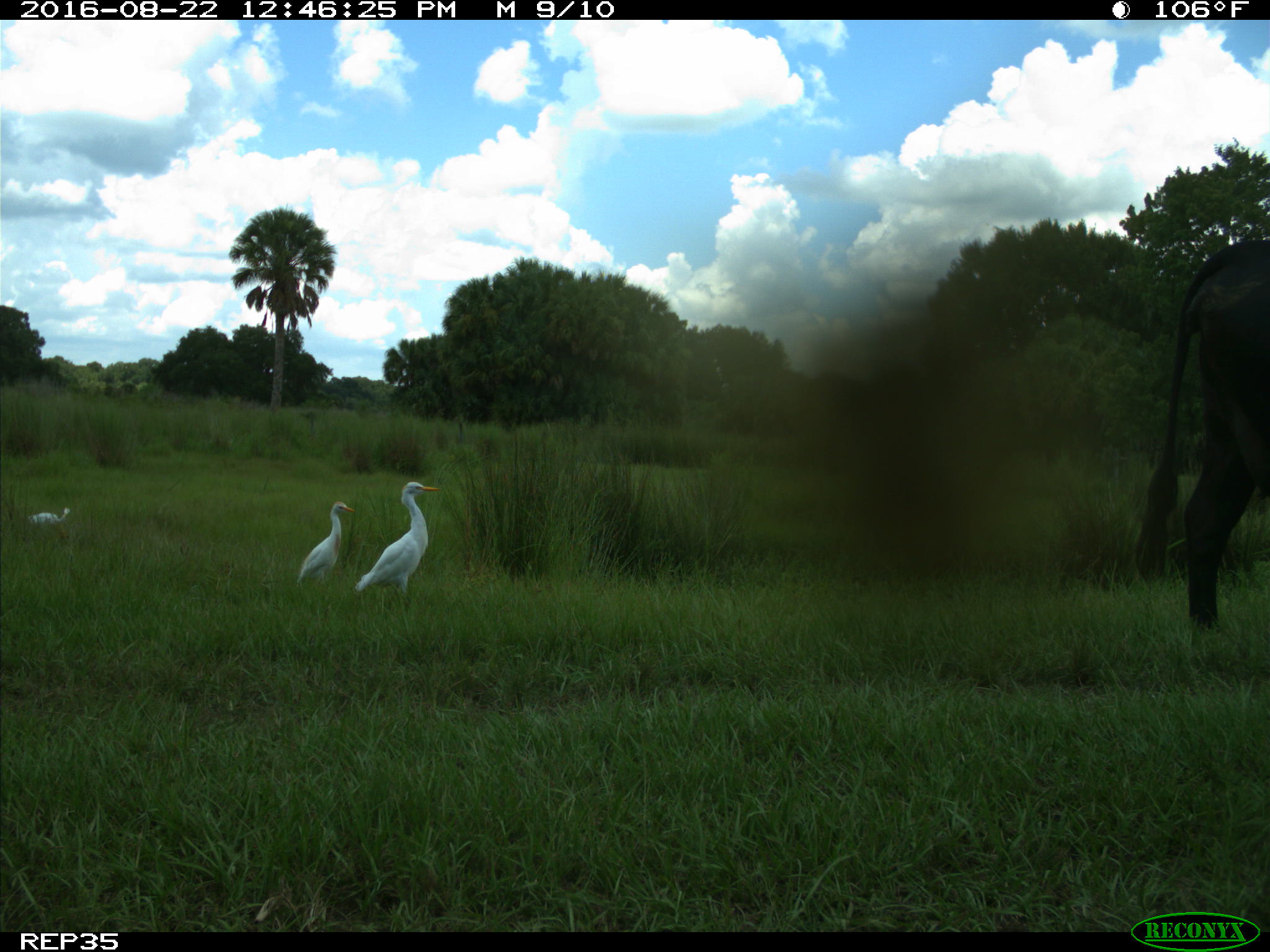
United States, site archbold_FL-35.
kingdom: Animalia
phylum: Chordata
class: Mammalia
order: Artiodactyla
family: Bovidae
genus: Bos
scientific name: Bos taurus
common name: domestic cow